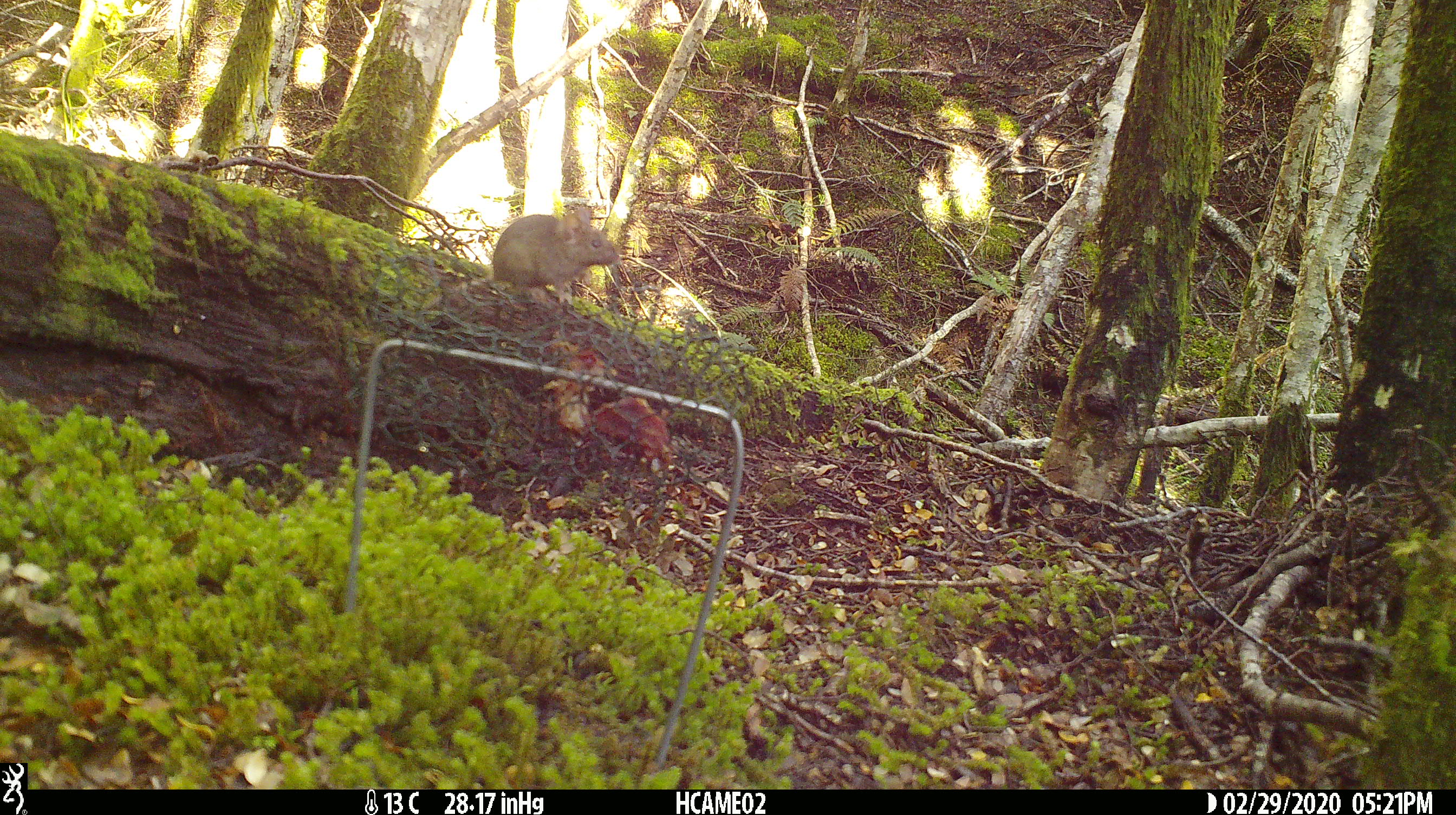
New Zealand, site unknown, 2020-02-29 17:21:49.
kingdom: Animalia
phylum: Chordata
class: Mammalia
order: Rodentia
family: Muridae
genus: Mus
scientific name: Mus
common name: mouse